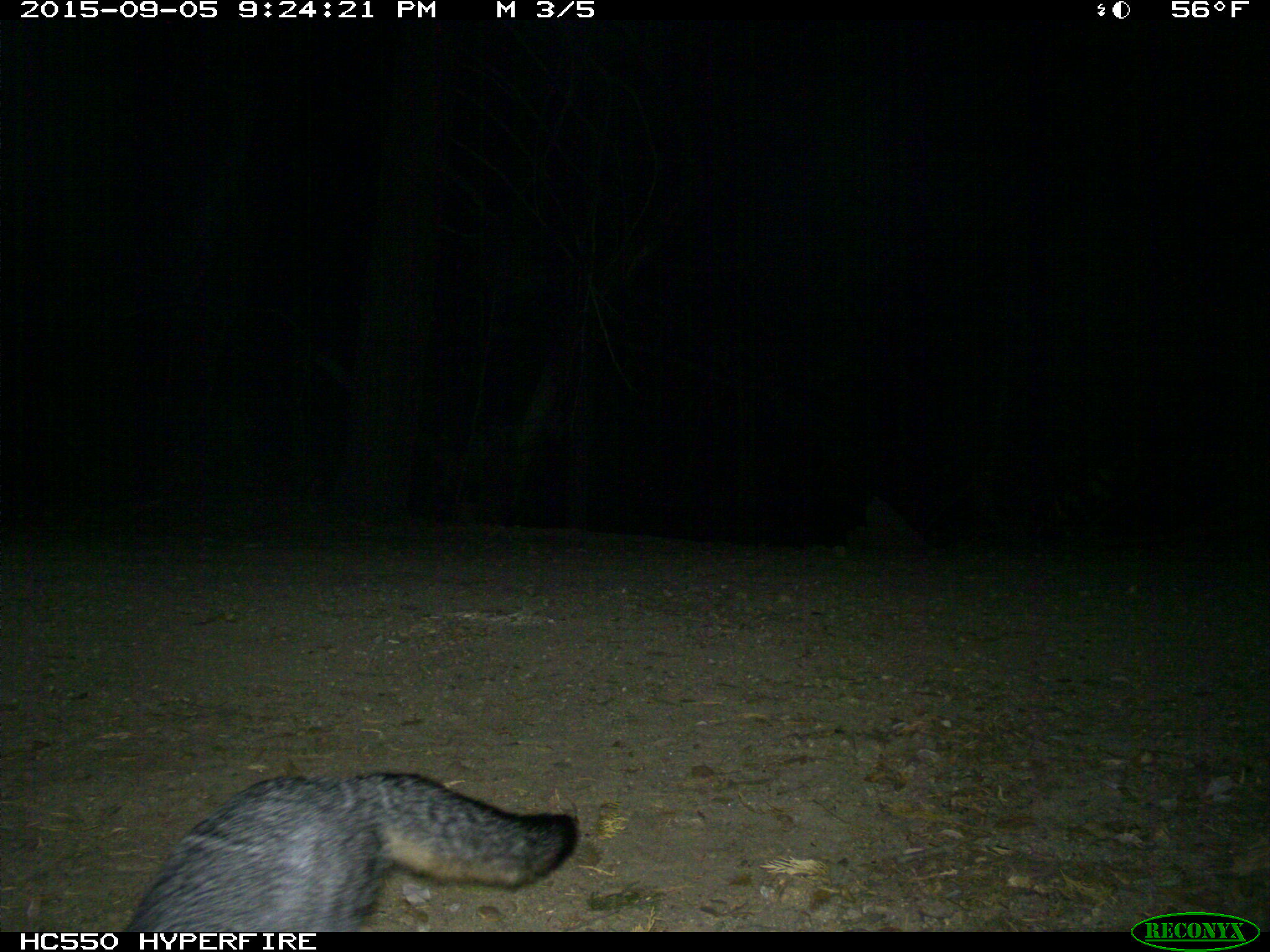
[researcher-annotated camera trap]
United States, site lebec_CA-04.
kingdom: Animalia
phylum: Chordata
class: Mammalia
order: Carnivora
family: Canidae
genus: Urocyon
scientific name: Urocyon cinereoargenteus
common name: gray fox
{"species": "Urocyon cinereoargenteus (gray fox)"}